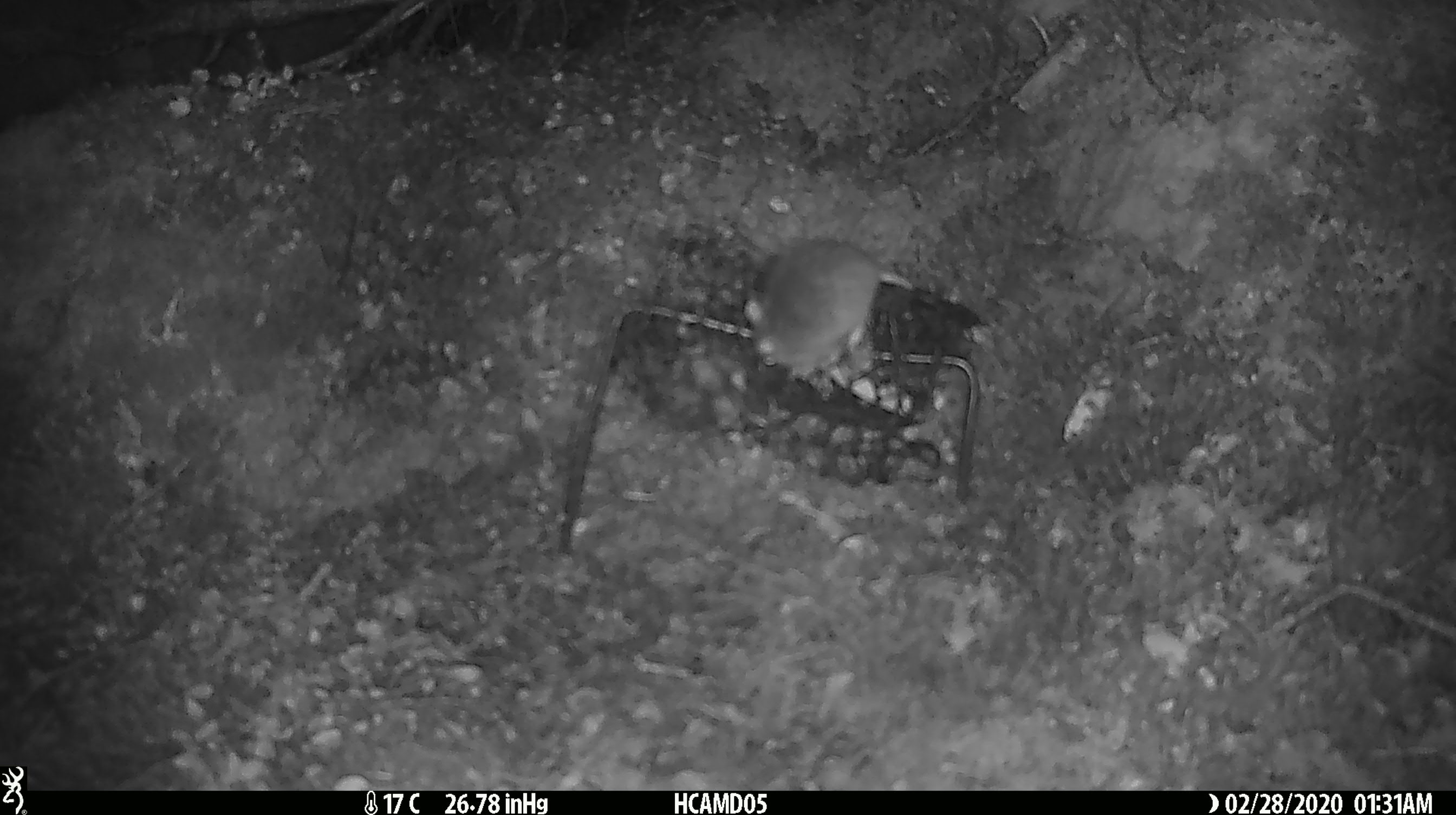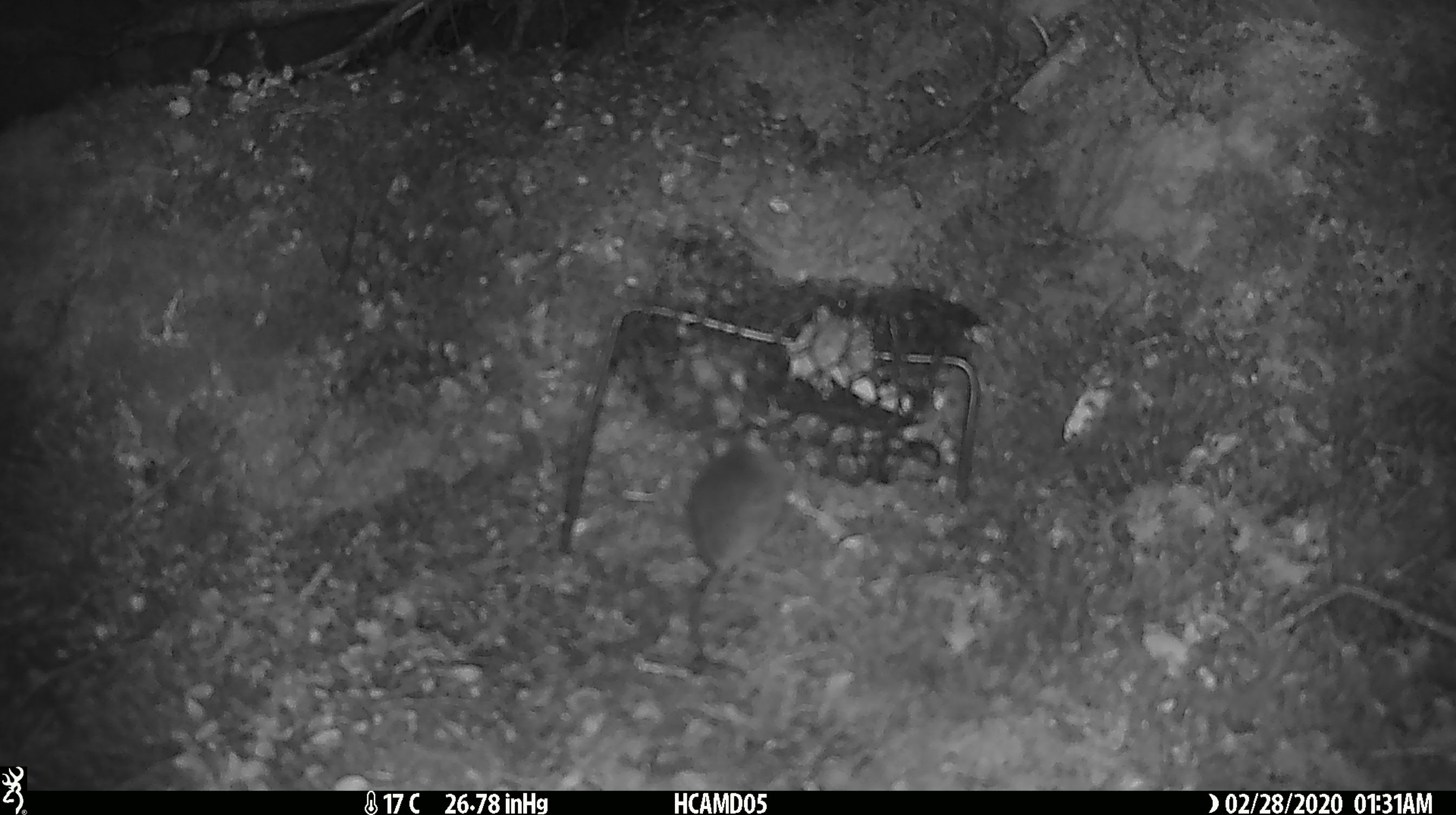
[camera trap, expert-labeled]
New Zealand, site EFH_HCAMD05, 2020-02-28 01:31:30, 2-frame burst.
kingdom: Animalia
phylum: Chordata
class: Mammalia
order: Rodentia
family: Muridae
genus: Mus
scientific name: Mus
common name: mouse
Mouse (Mus).